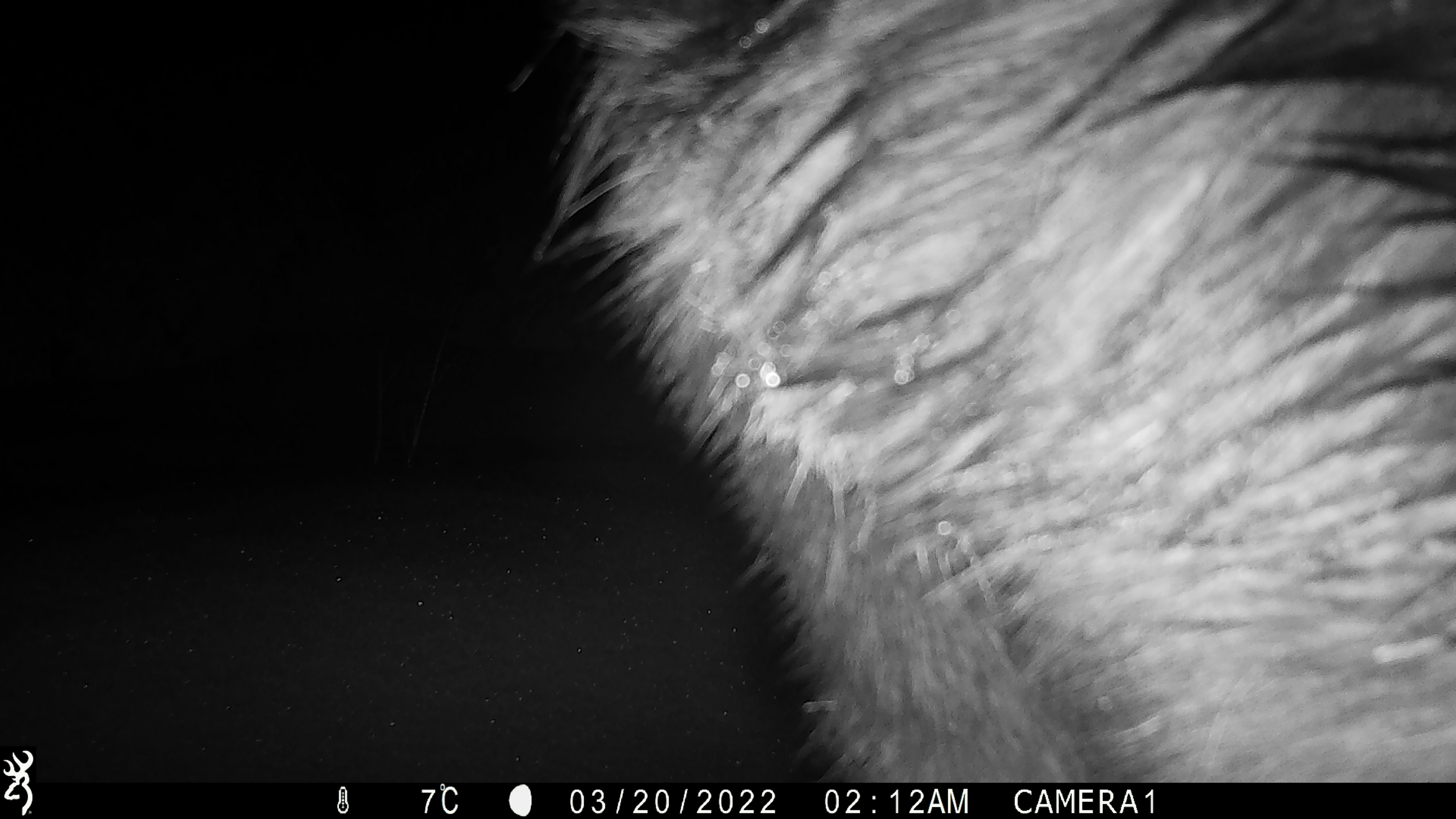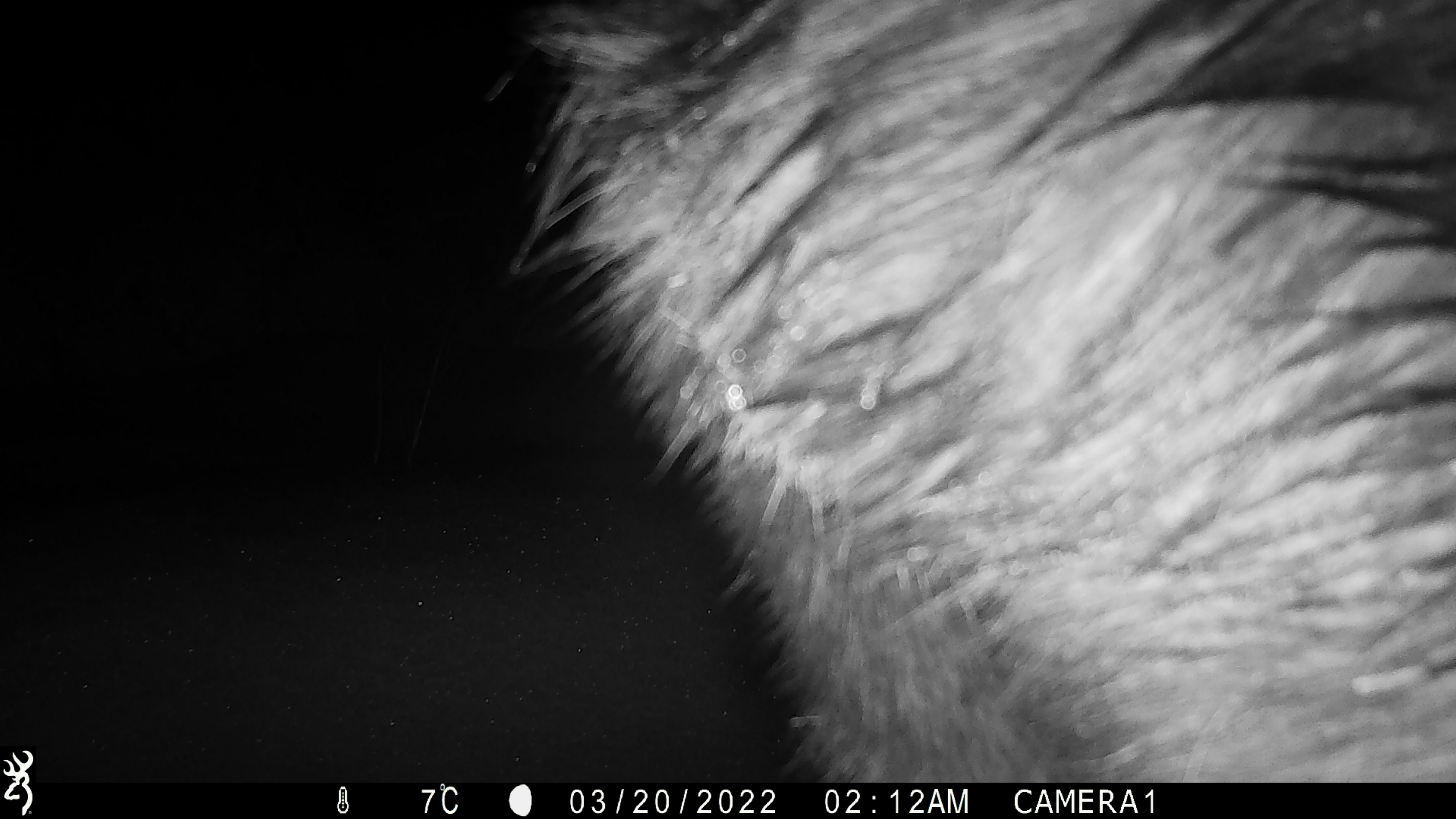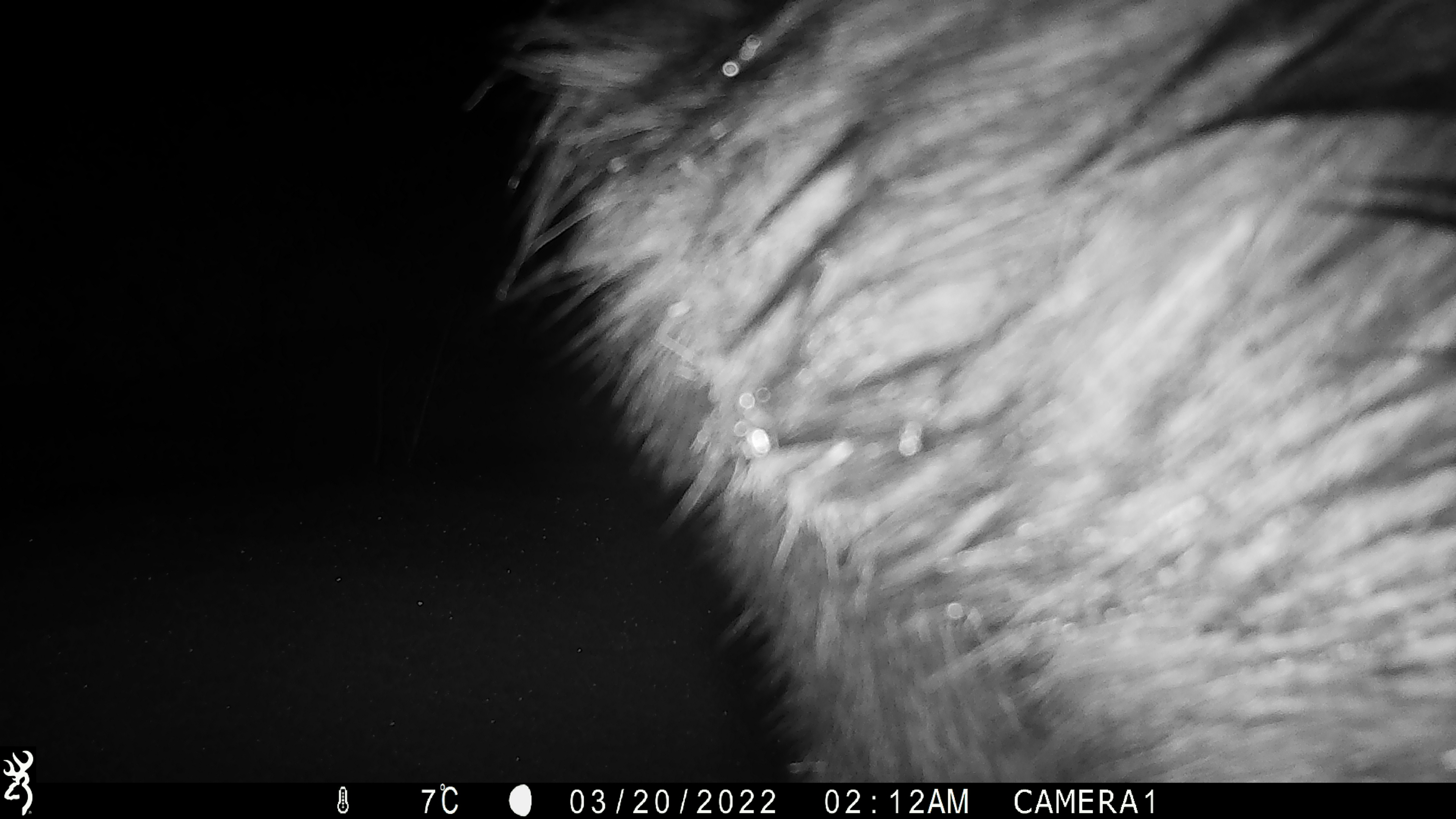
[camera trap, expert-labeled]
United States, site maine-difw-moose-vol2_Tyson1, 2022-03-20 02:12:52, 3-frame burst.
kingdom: Animalia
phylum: Chordata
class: Mammalia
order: Artiodactyla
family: Cervidae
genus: Alces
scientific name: Alces alces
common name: moose